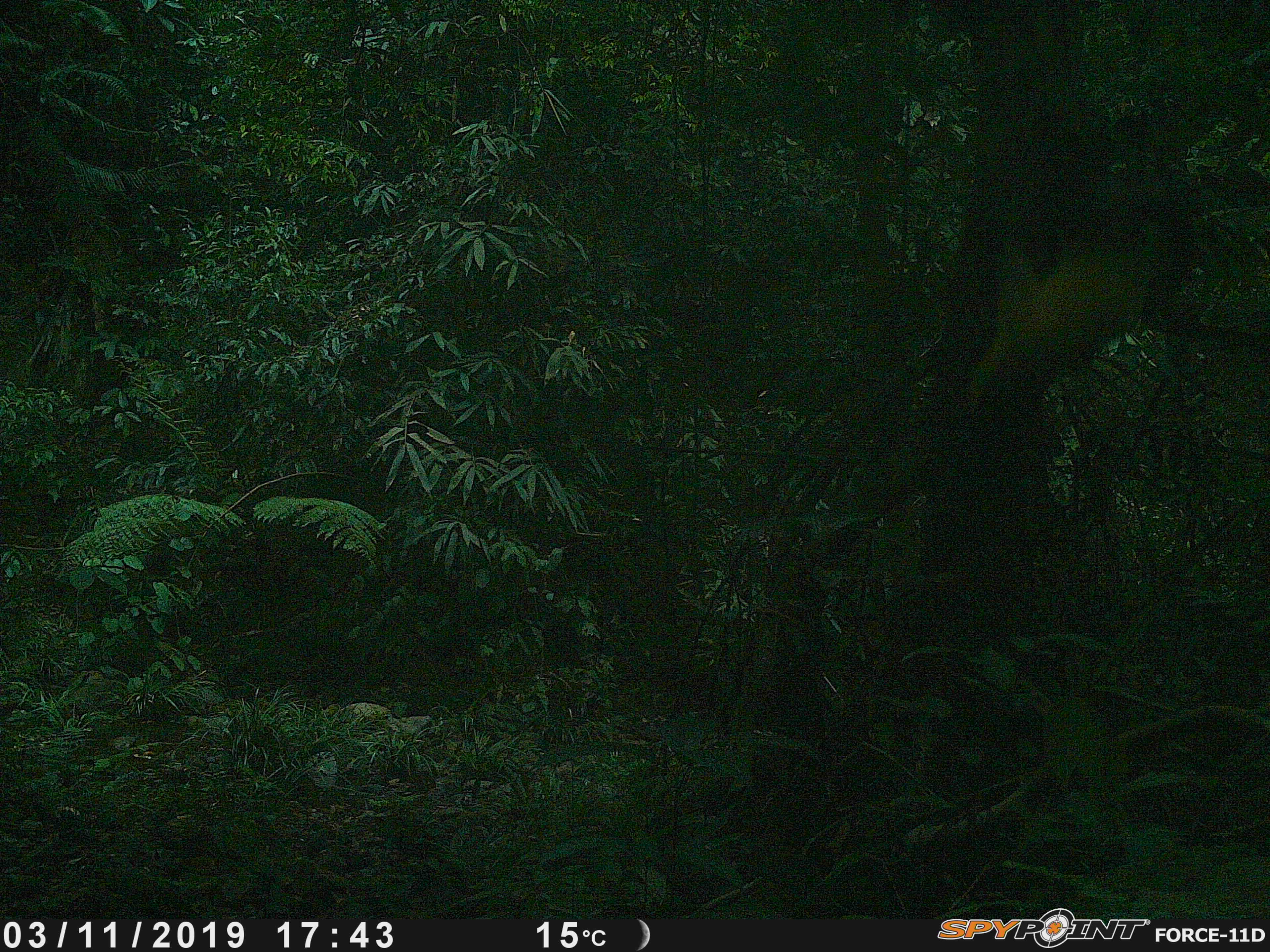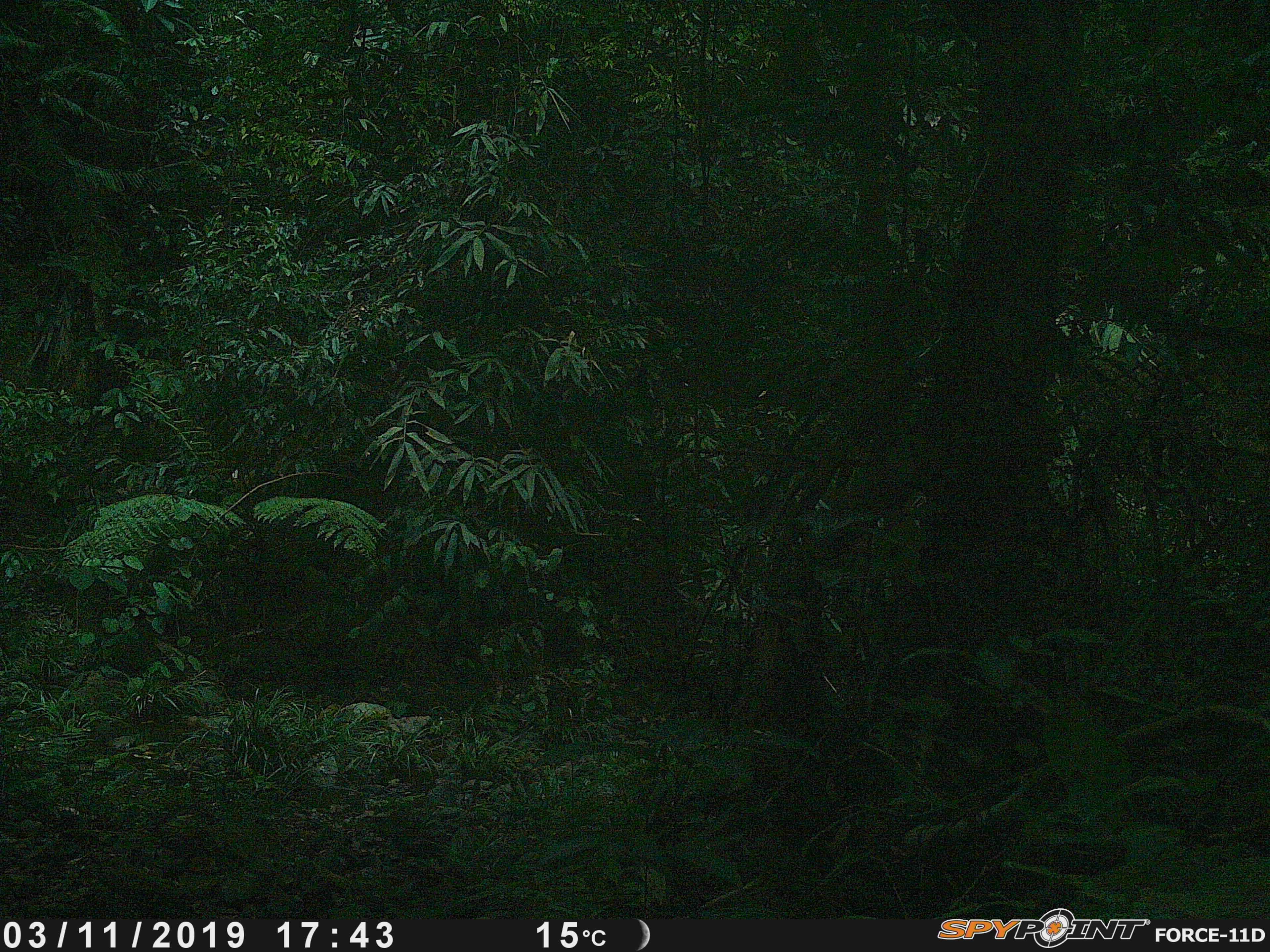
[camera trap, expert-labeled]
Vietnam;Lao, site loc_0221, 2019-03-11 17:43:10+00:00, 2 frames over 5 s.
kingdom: Animalia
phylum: Chordata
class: Mammalia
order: Carnivora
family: Mustelidae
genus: Martes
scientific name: Martes flavigula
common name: yellow-throated marten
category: yellow throated marten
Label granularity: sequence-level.